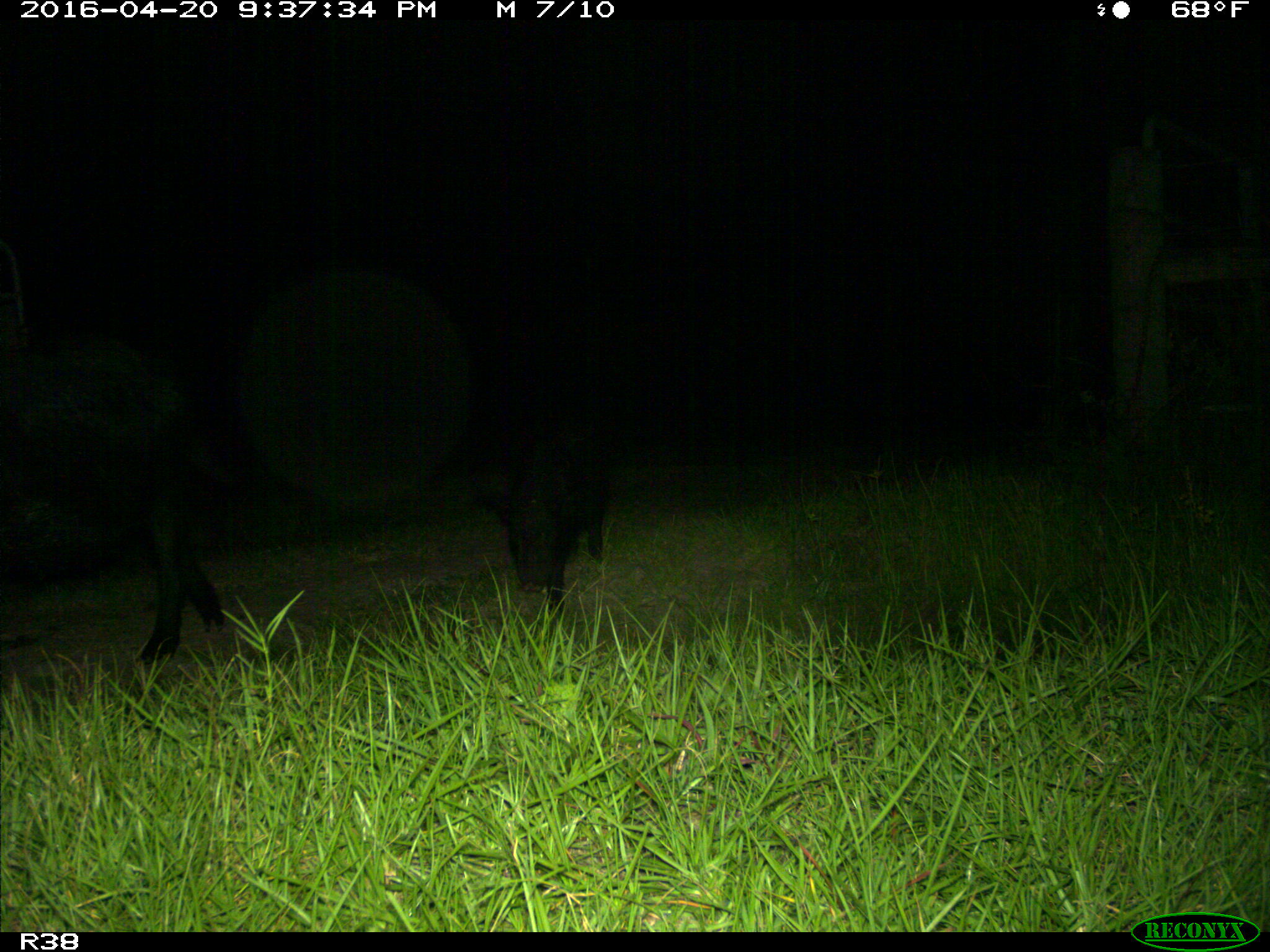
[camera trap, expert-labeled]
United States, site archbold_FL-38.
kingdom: Animalia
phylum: Chordata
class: Mammalia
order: Artiodactyla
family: Suidae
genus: Sus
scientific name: Sus scrofa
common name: wild boar